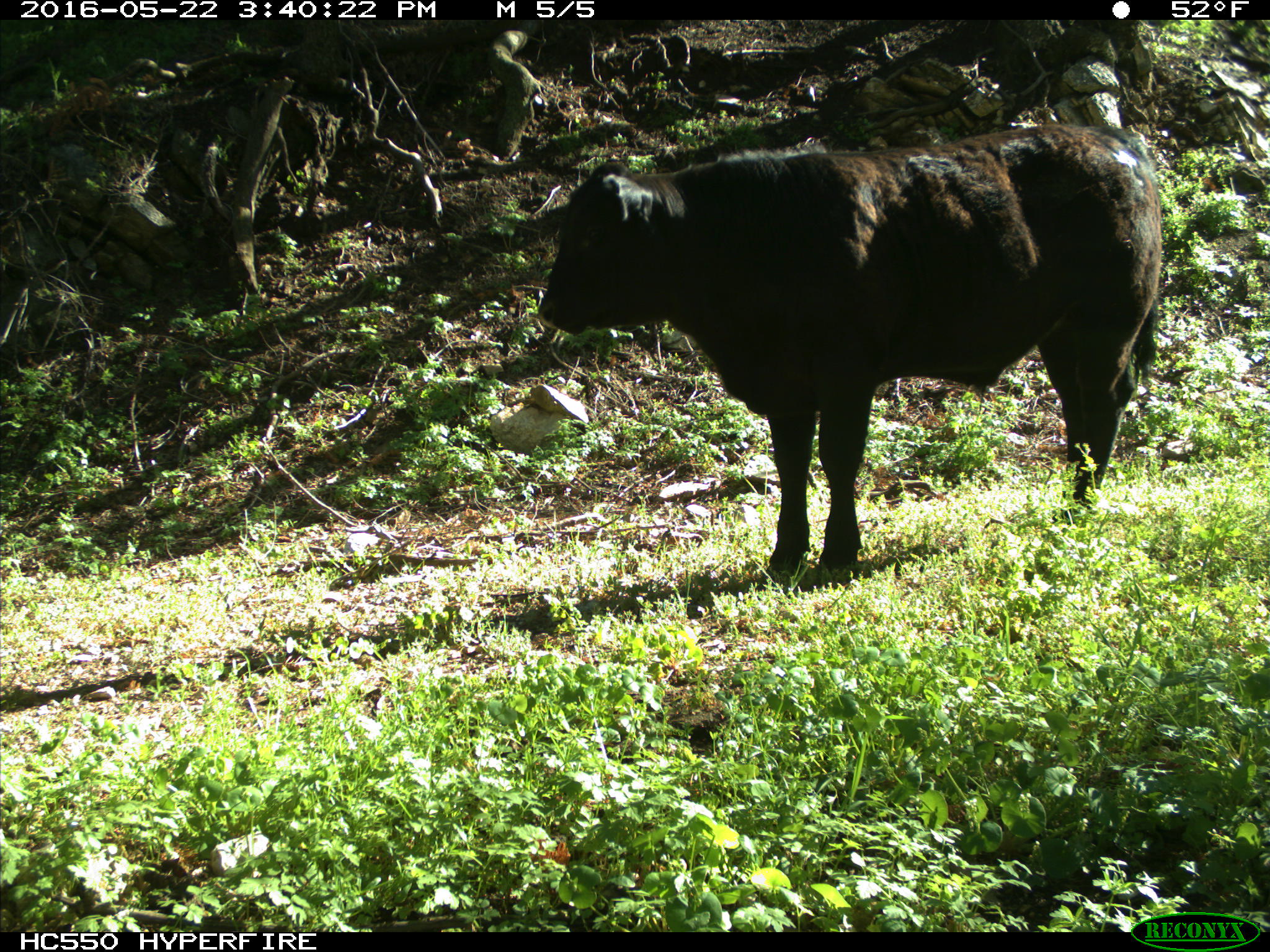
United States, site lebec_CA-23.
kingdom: Animalia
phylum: Chordata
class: Mammalia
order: Artiodactyla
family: Bovidae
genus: Bos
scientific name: Bos taurus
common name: domestic cow